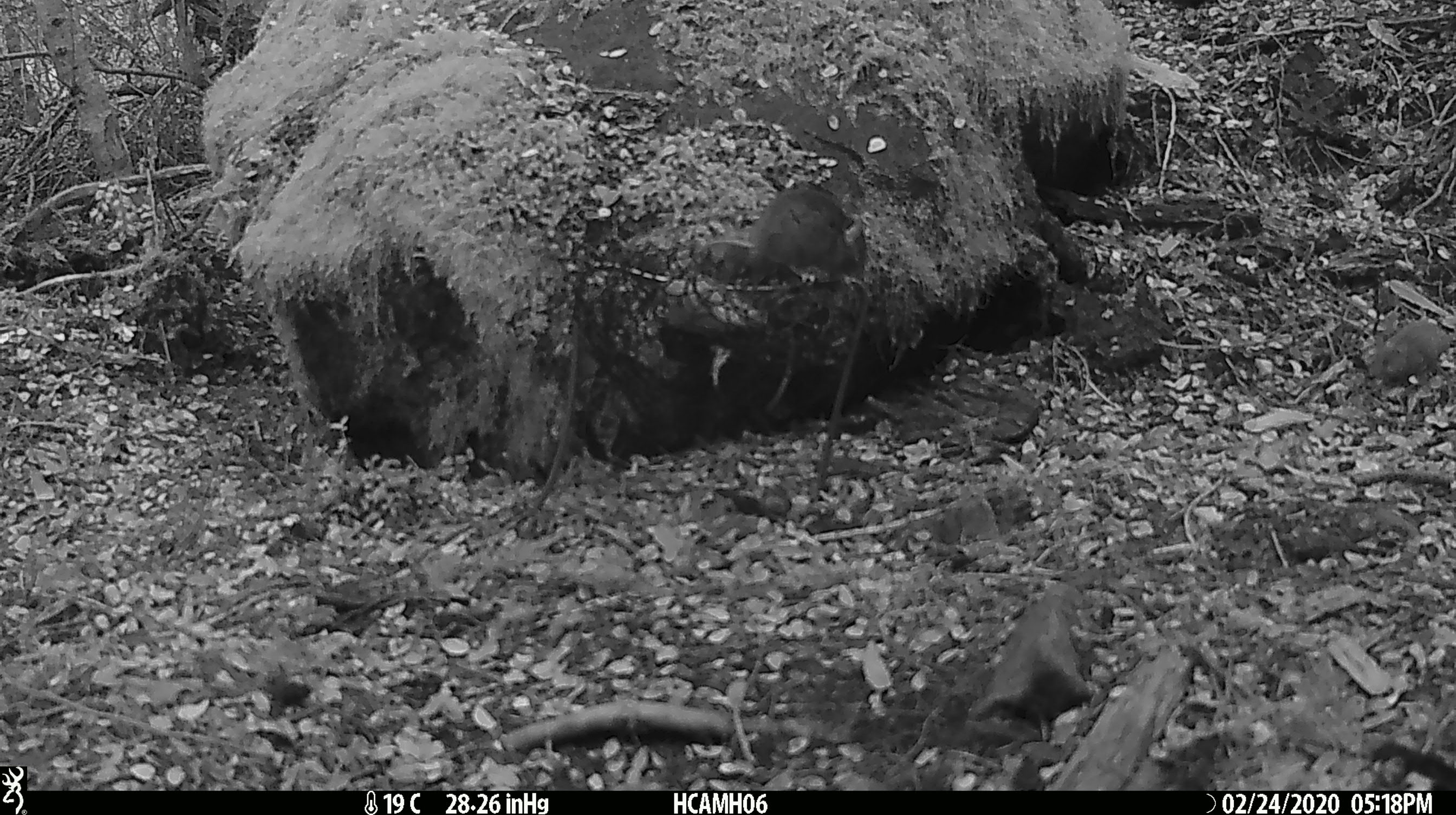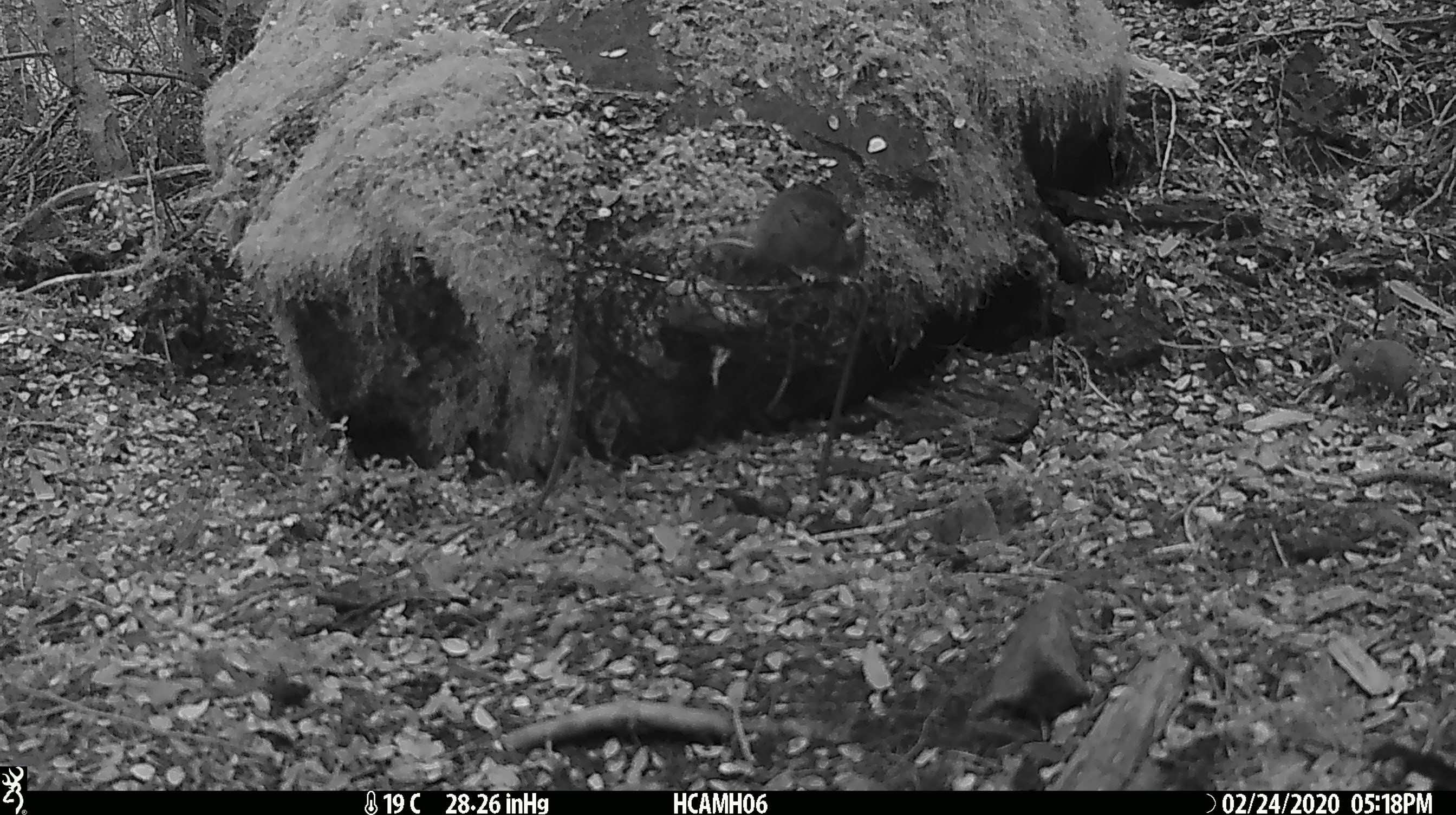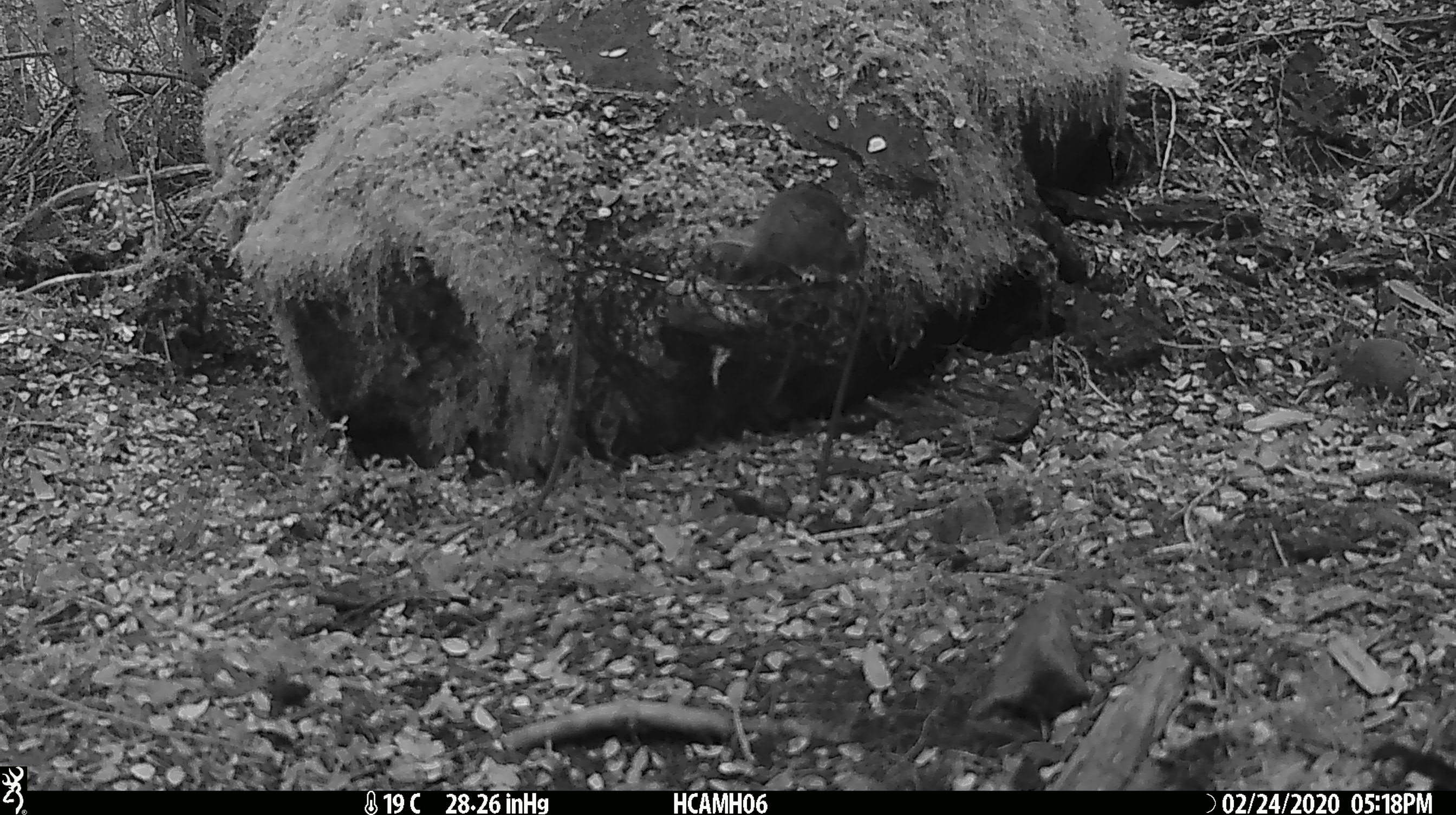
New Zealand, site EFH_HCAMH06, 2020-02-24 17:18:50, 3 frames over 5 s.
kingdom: Animalia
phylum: Chordata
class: Mammalia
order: Rodentia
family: Muridae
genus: Mus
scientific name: Mus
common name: mouse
Mouse (Mus).